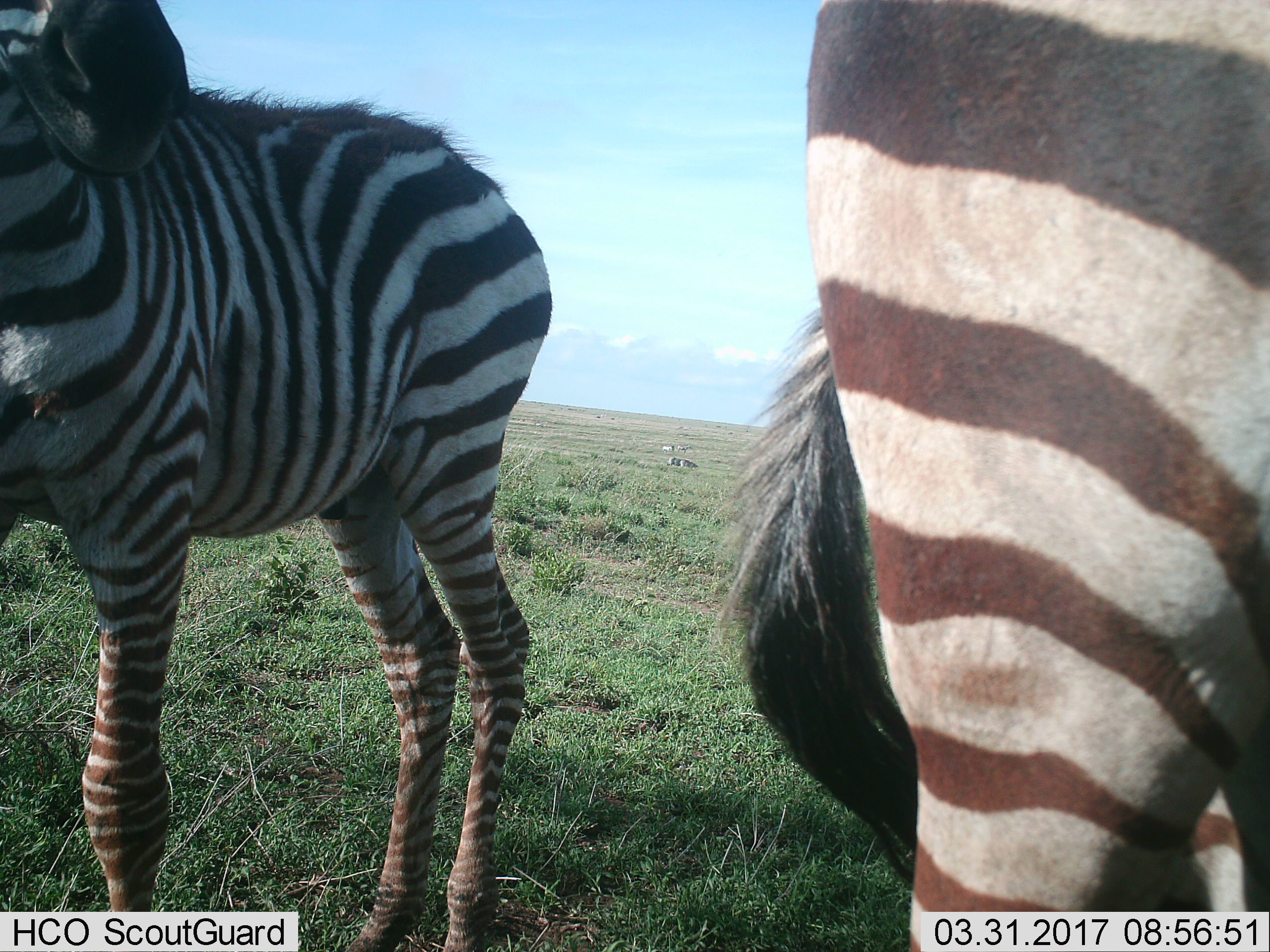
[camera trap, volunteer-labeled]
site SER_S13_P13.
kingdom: Animalia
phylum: Chordata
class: Mammalia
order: Perissodactyla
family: Equidae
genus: Equus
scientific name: Equus quagga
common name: plains zebra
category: zebraplains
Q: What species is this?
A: Zebraplains (plains zebra) (Equus quagga).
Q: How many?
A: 2.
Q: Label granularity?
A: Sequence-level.